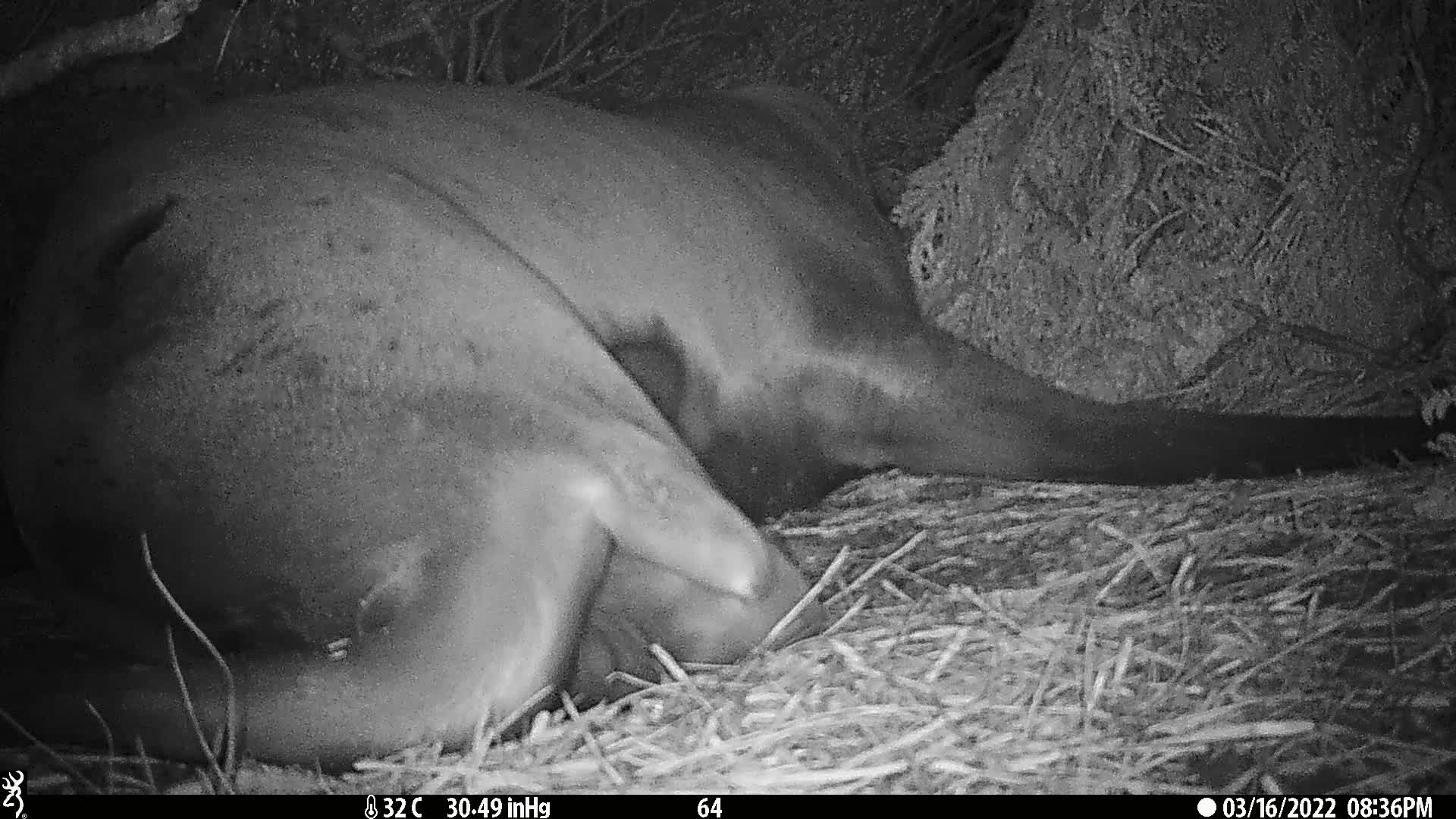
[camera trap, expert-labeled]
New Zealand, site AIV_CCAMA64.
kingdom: Animalia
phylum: Chordata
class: Mammalia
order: Carnivora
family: Otariidae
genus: Phocarctos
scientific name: Phocarctos hookeri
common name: new zealand sea lion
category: sealion